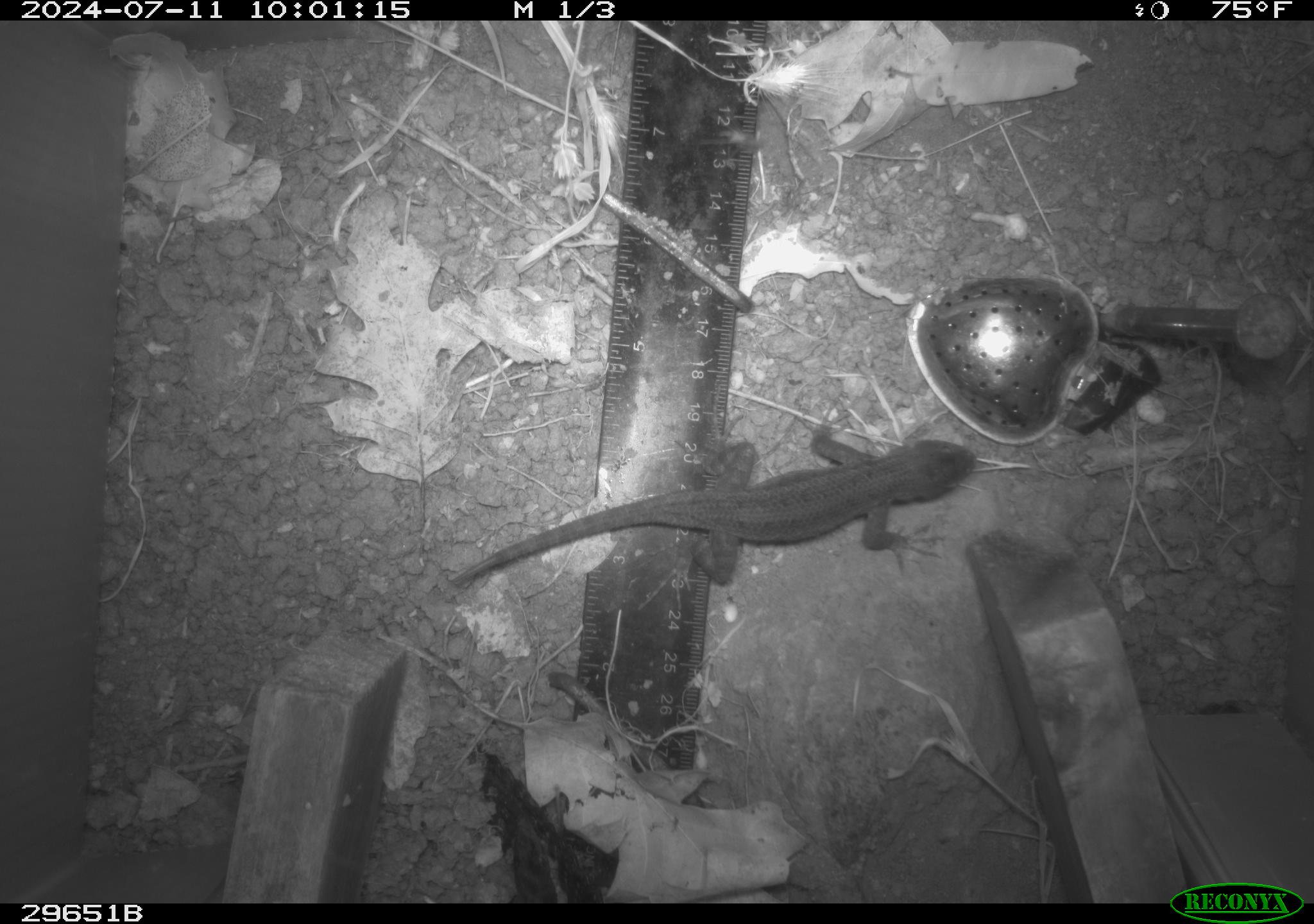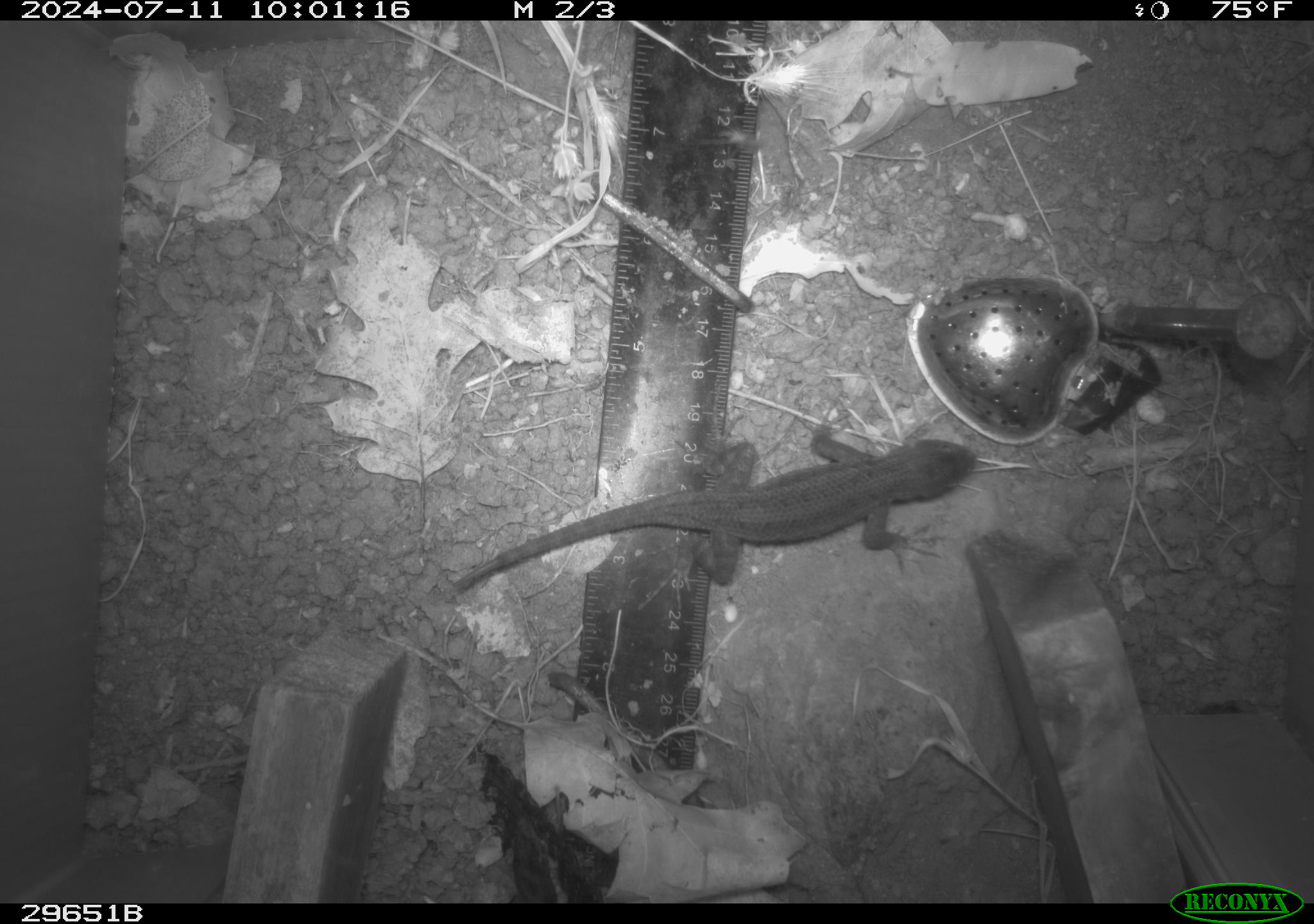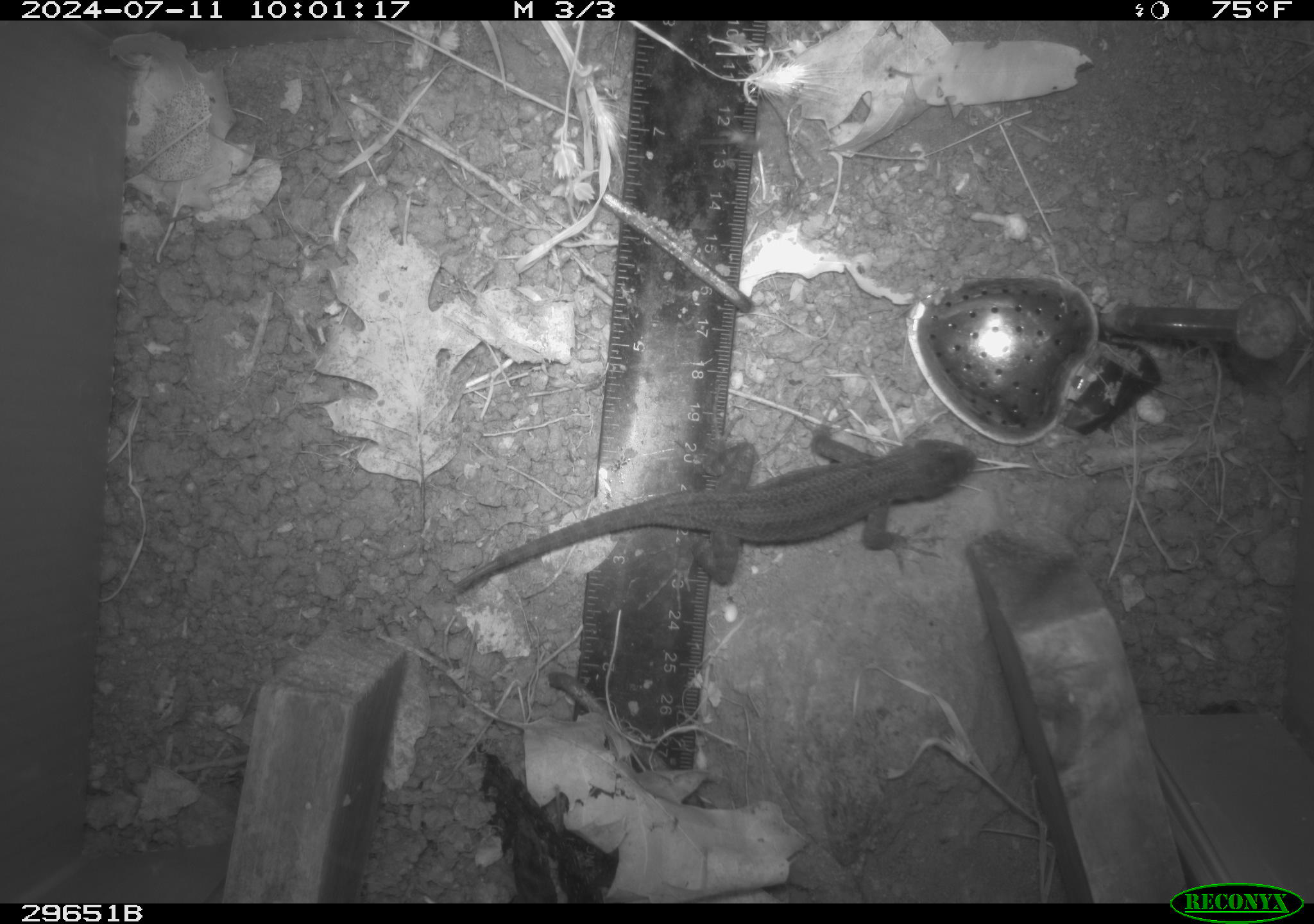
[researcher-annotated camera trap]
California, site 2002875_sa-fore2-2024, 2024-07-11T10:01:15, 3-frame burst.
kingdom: Animalia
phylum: Chordata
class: Reptilia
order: Squamata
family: Phrynosomatidae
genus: Sceloporus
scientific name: Sceloporus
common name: spiny lizards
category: sceloporus species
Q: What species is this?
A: Sceloporus species (spiny lizards) (Sceloporus).